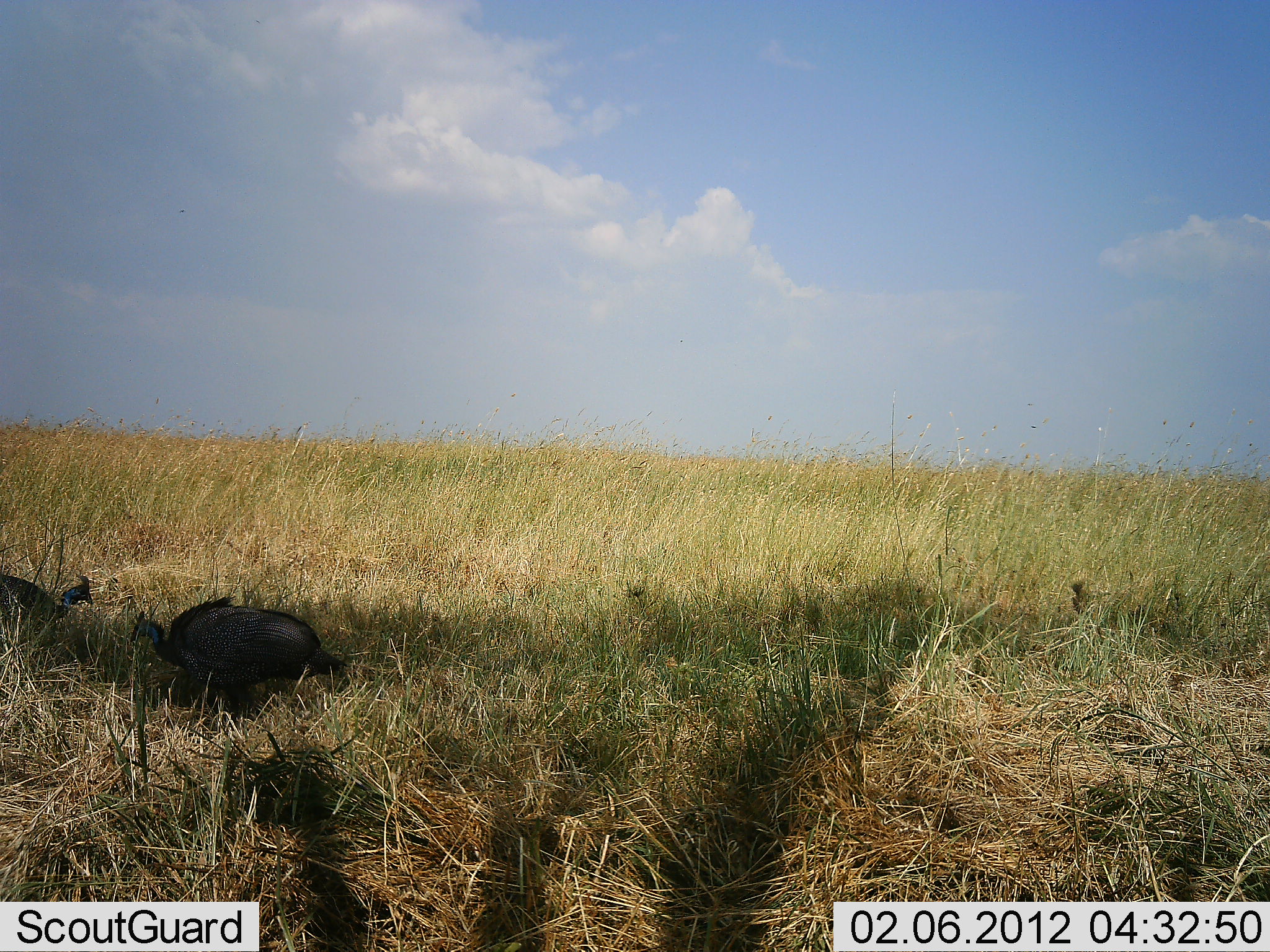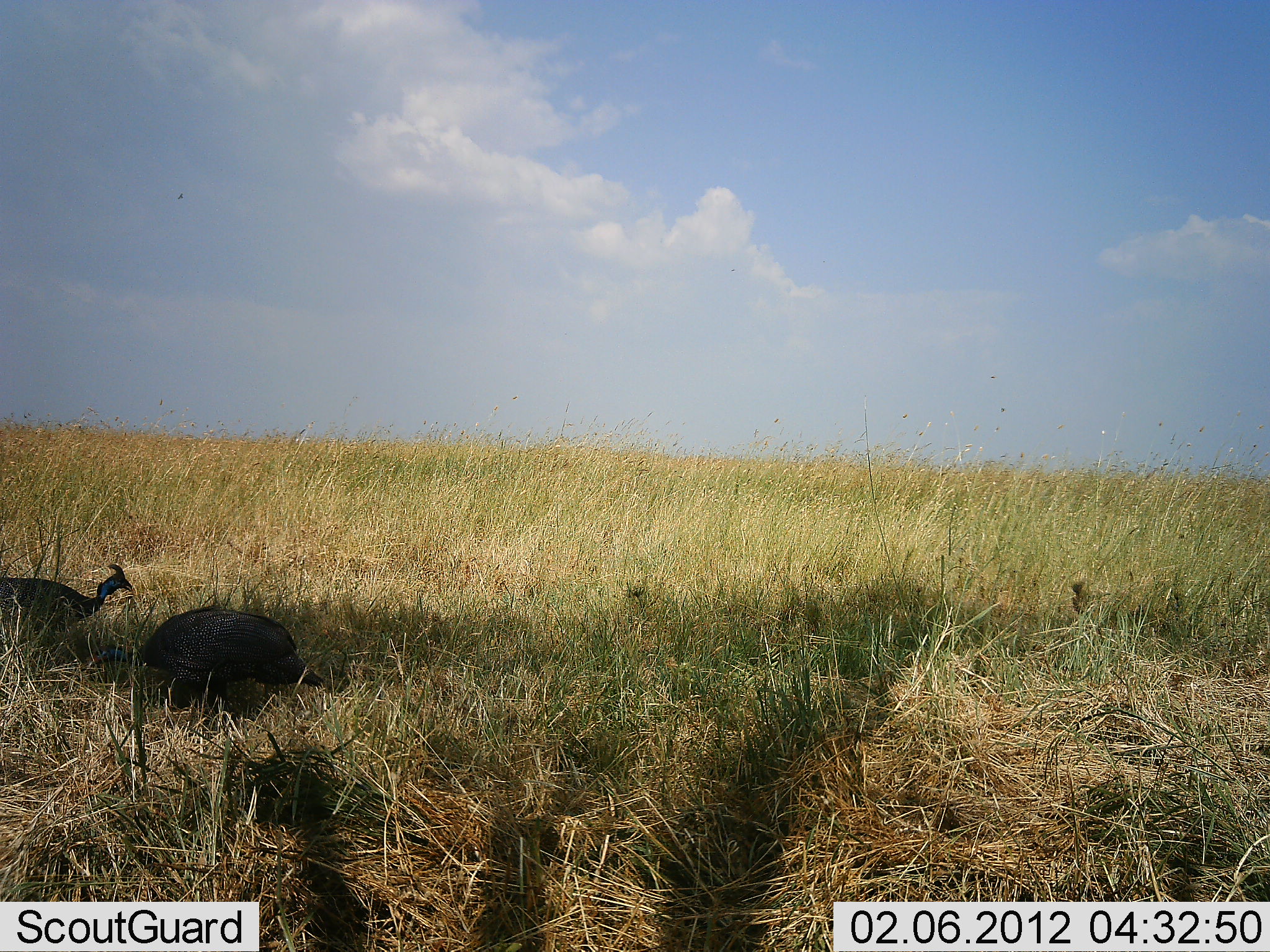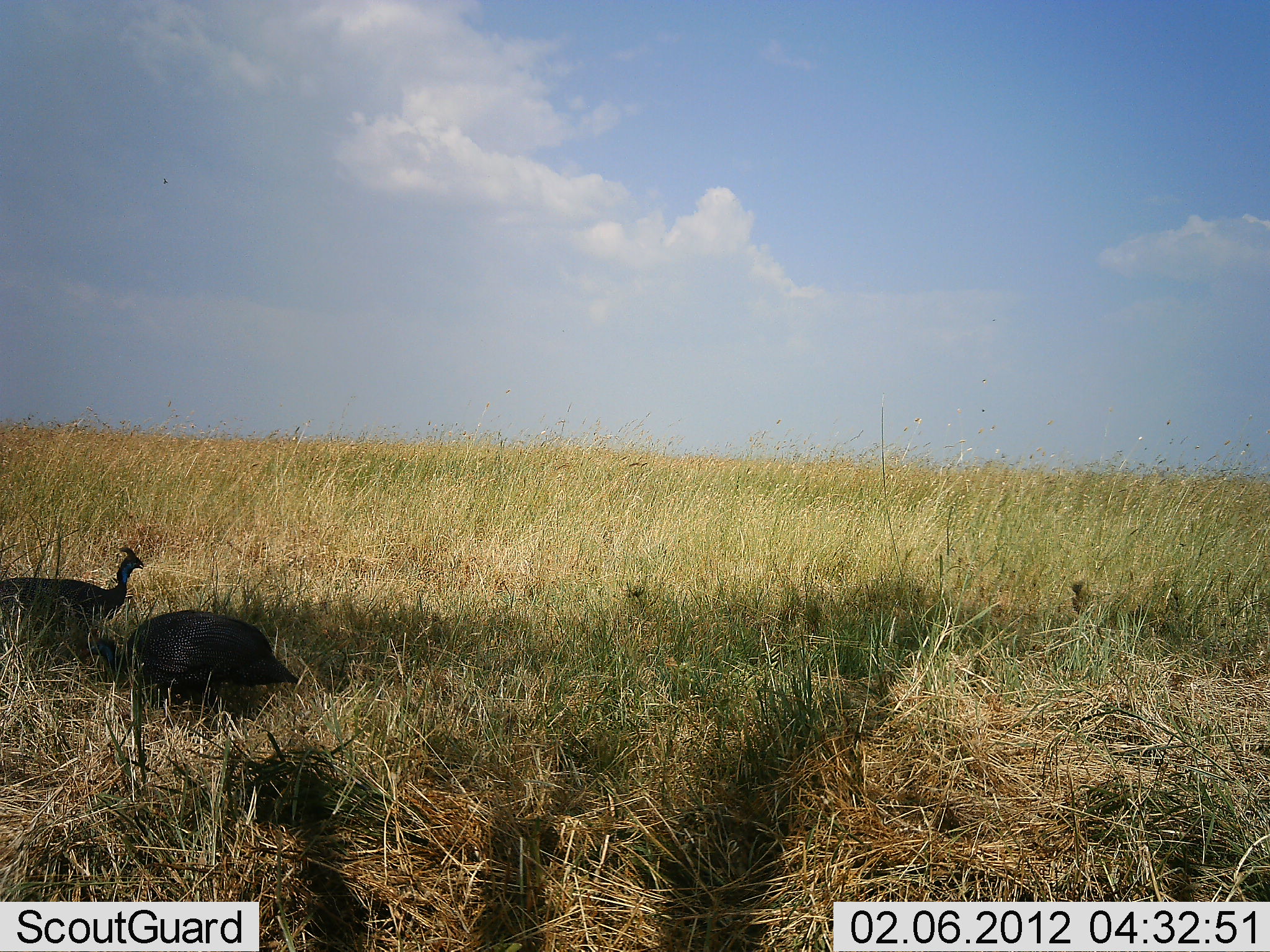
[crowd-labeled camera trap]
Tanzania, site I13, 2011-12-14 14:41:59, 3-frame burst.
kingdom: Animalia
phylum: Chordata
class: Aves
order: Galliformes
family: Numididae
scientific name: Numididae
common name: guinea fowl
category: guineafowl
Guineafowl (guinea fowl) (Numididae), count 2. Behavior (volunteer vote fractions): standing 9%, resting 0%, moving 32%, interacting 5%. Young present (vote fraction): 0%. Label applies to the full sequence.